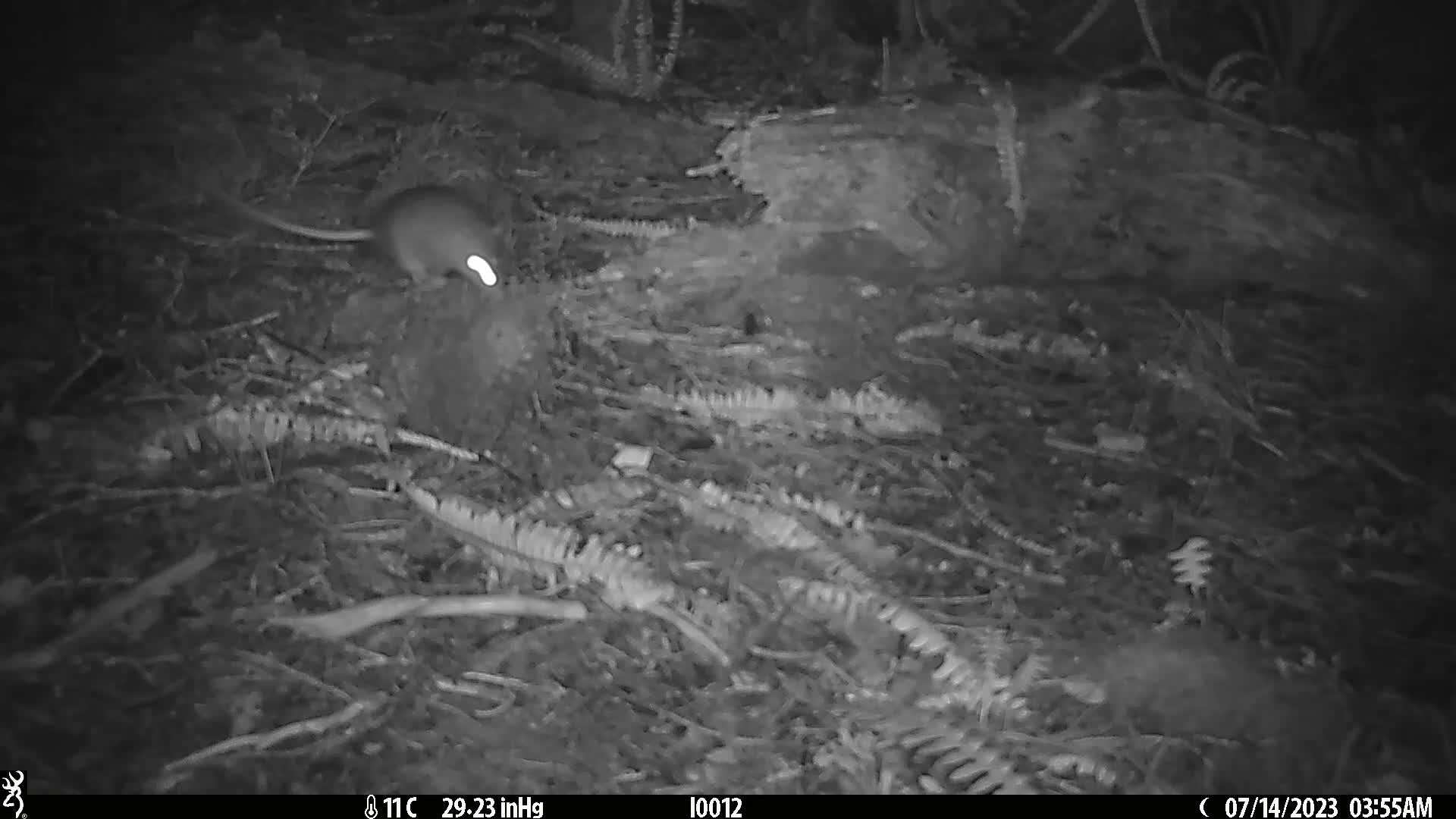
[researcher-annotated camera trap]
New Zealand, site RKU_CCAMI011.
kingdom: Animalia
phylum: Chordata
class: Mammalia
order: Rodentia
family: Muridae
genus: Rattus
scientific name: Rattus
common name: rat